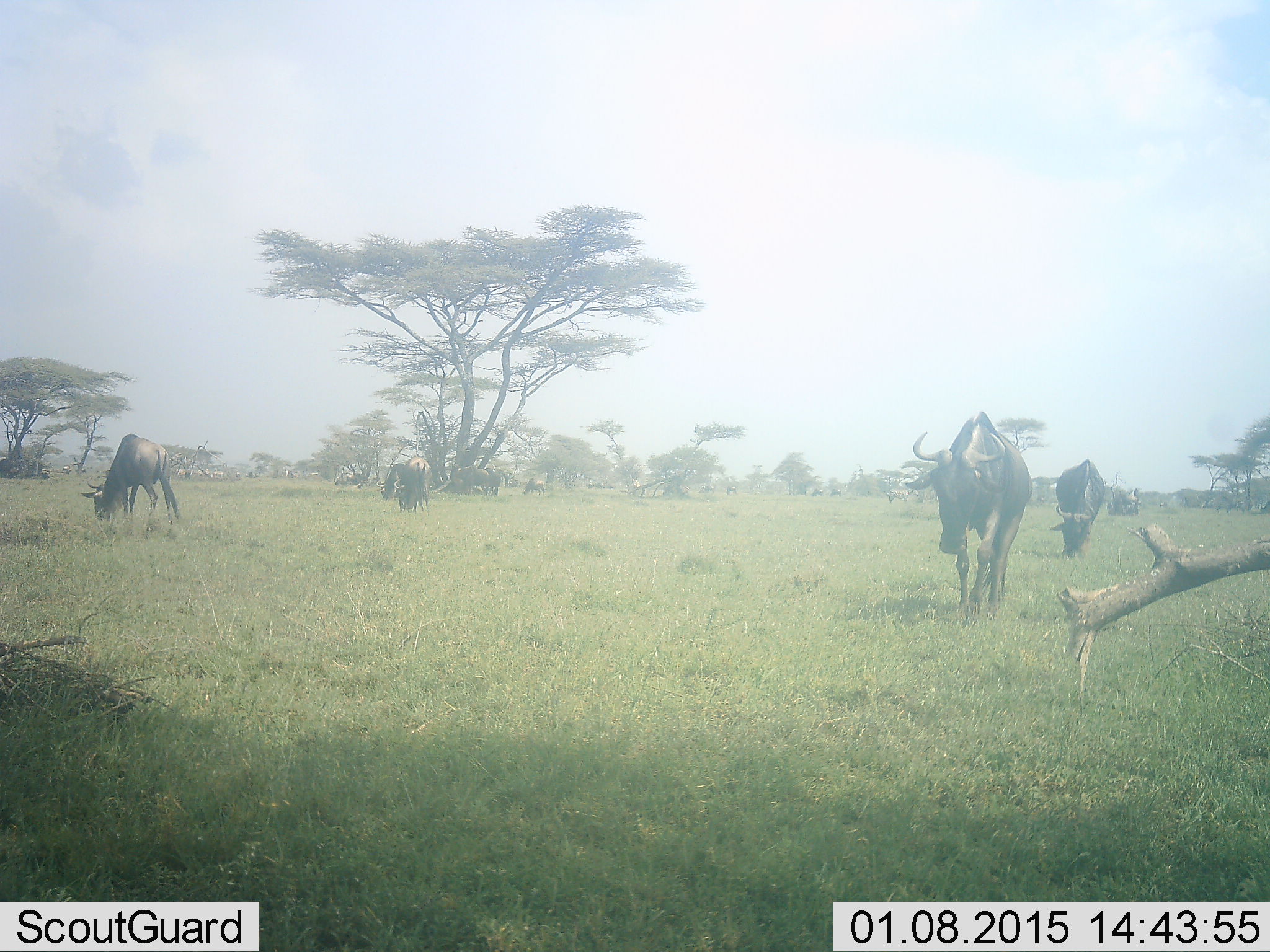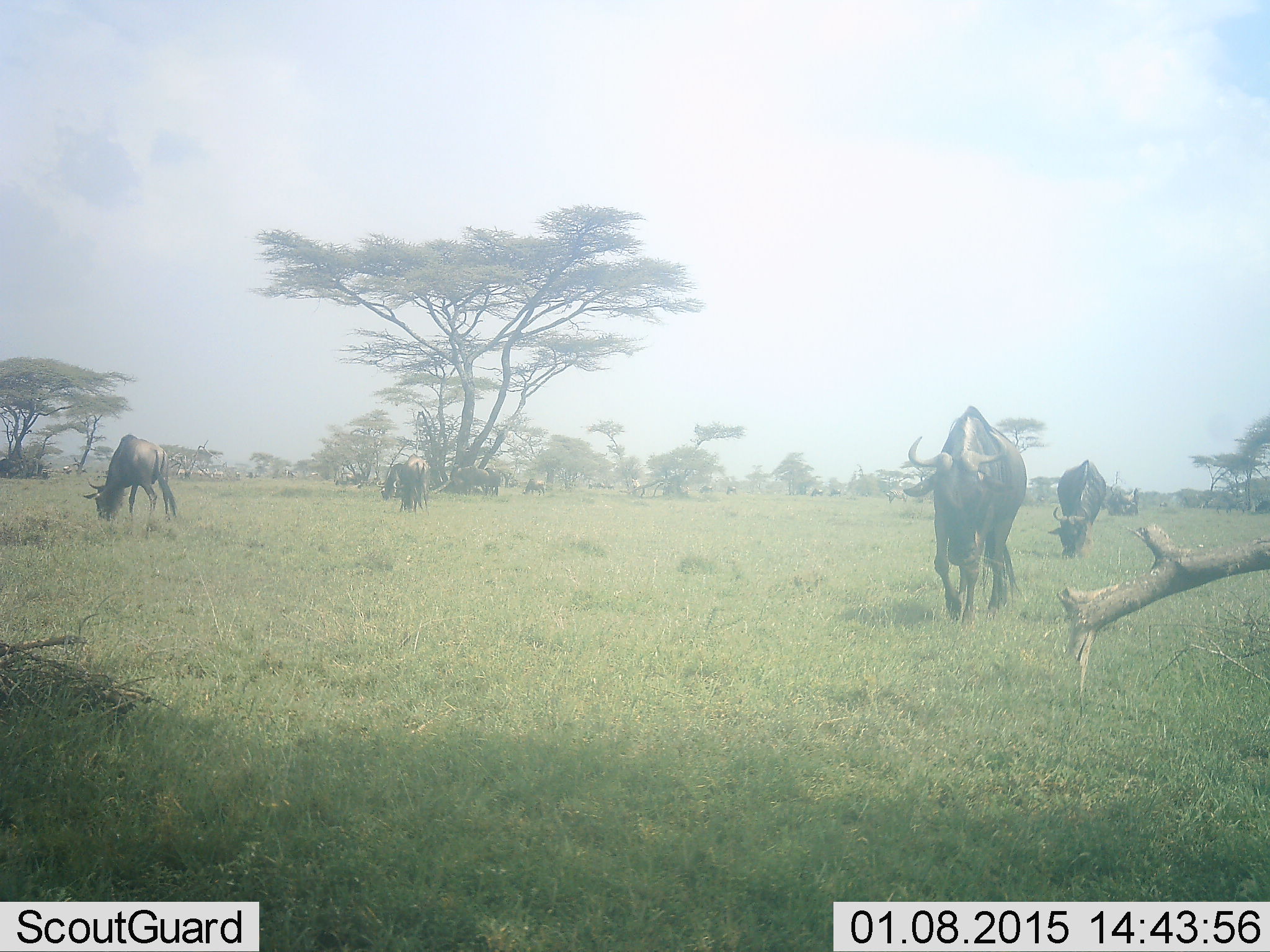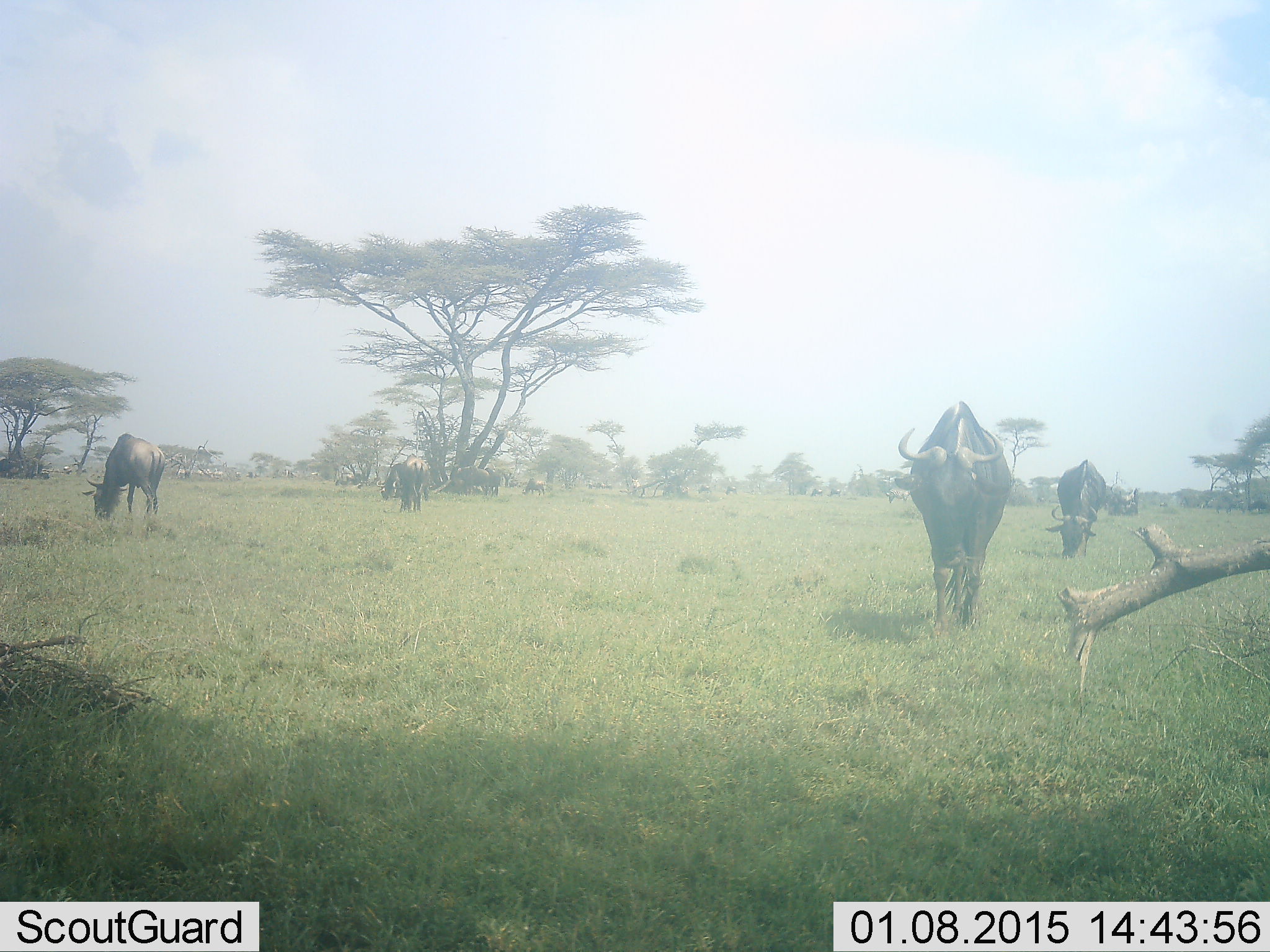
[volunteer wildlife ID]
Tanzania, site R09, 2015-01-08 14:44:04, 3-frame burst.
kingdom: Animalia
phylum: Chordata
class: Mammalia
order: Artiodactyla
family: Bovidae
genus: Connochaetes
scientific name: Connochaetes taurinus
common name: blue wildebeest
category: wildebeest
Wildebeest (blue wildebeest) (Connochaetes taurinus), count 5. Behavior (volunteer vote fractions): standing 40%, resting 0%, moving 80%, interacting 0%. Young present (vote fraction): 0%. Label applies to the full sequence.